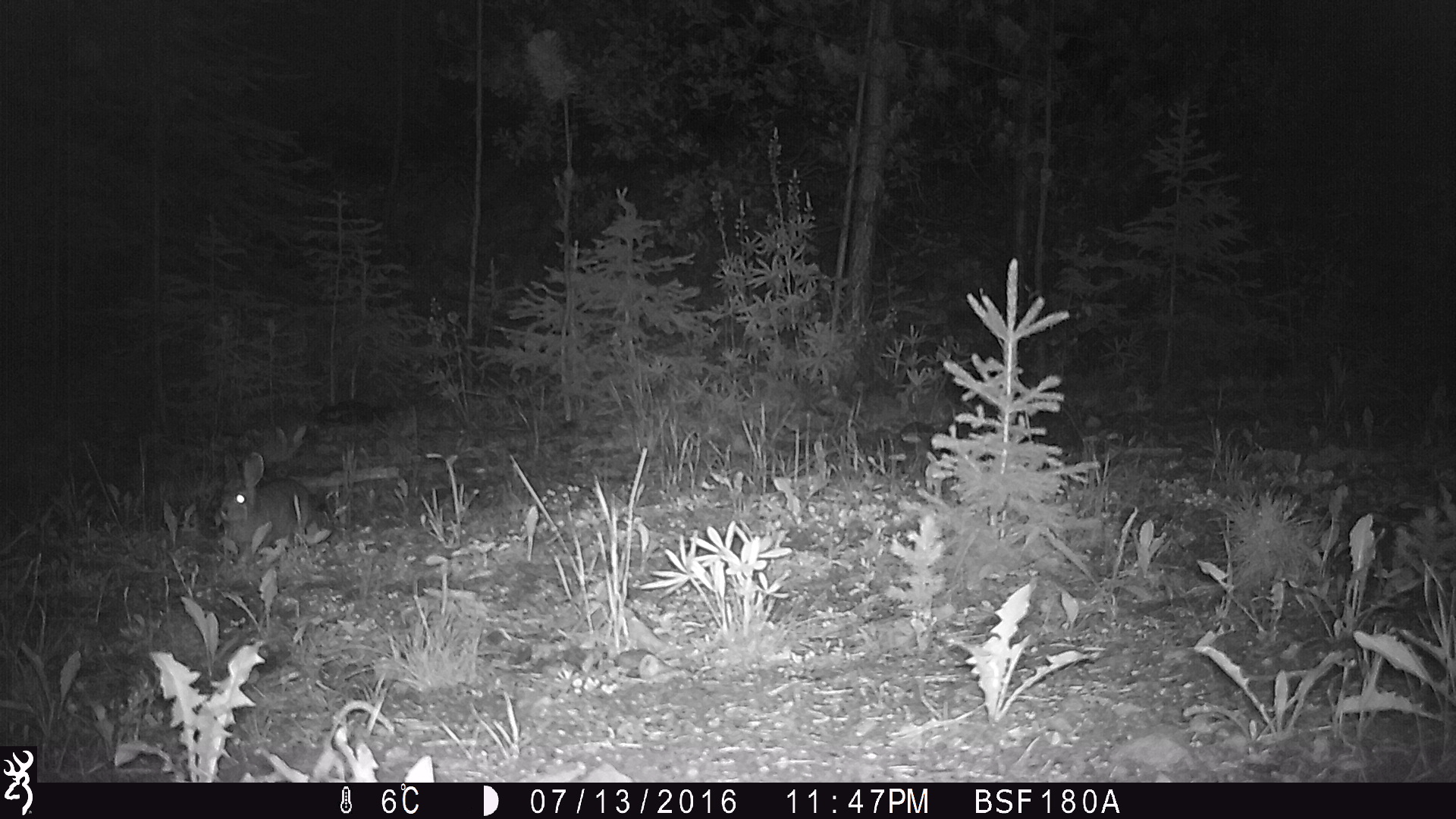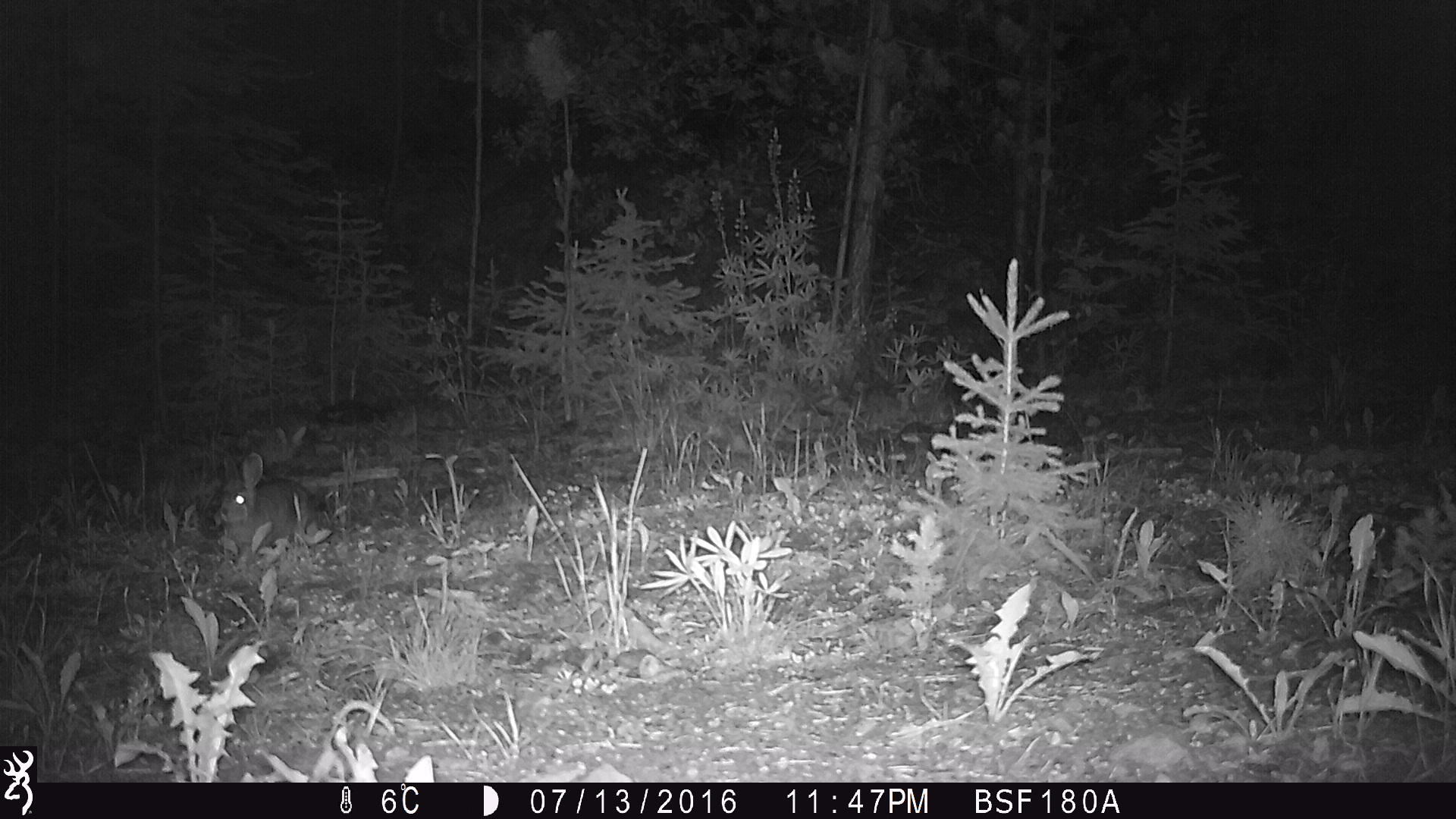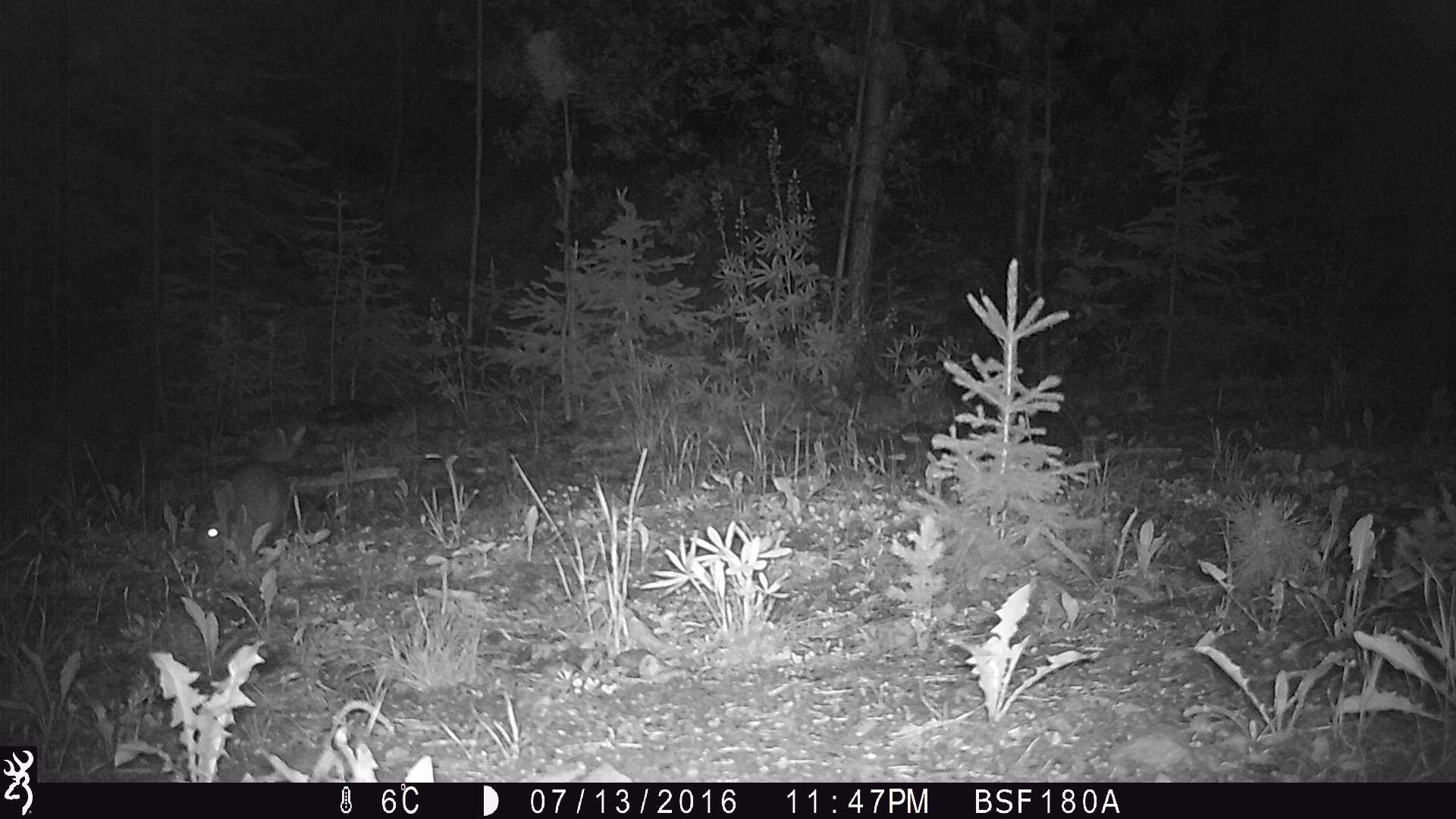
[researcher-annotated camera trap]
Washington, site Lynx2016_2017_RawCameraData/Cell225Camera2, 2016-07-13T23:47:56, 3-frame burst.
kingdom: Animalia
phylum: Chordata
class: Mammalia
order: Lagomorpha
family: Leporidae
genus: Lepus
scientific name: Lepus americanus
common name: snowshoe hare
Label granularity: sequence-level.